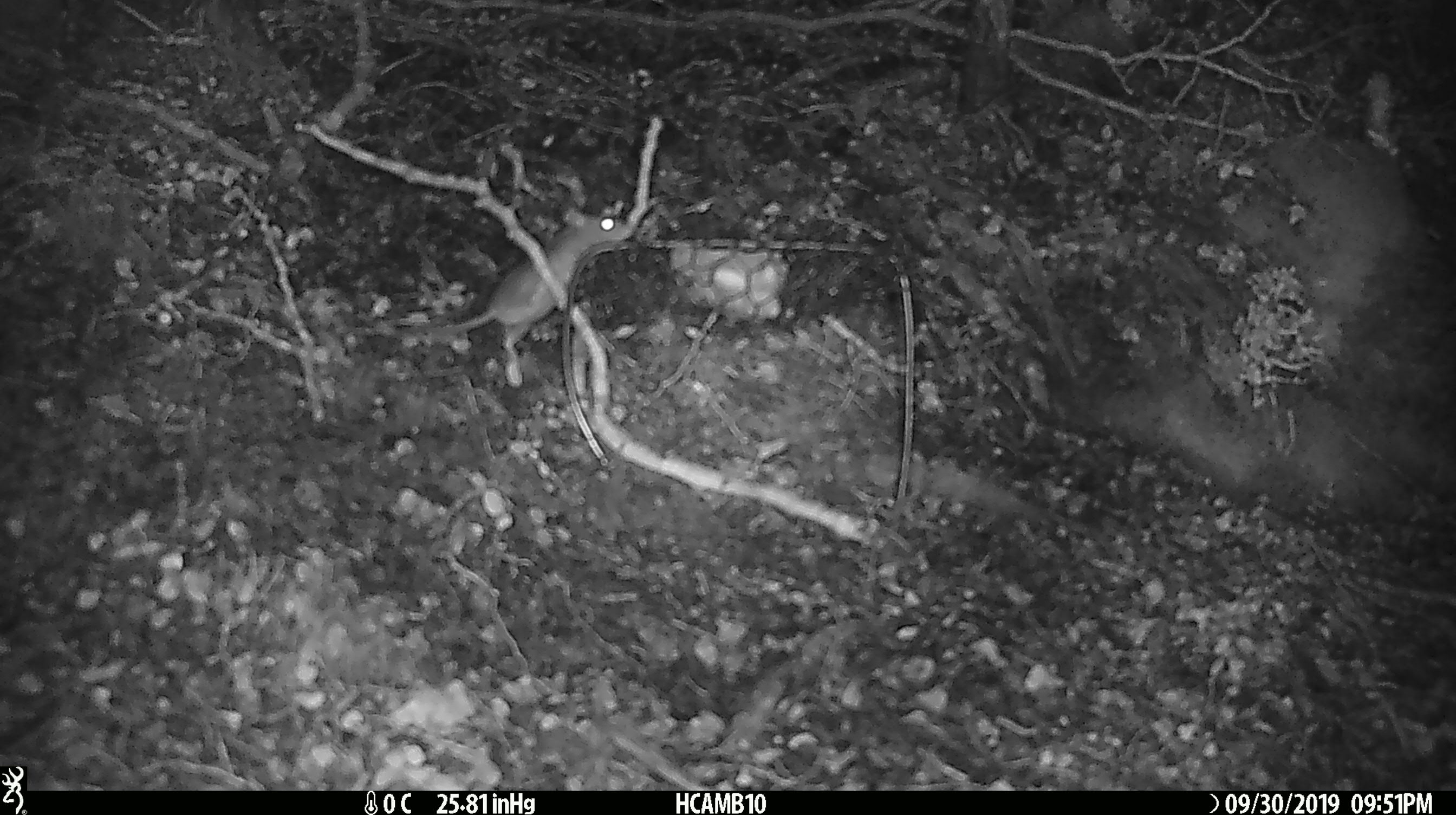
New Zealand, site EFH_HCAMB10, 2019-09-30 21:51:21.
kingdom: Animalia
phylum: Chordata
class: Mammalia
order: Rodentia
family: Muridae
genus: Mus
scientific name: Mus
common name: mouse